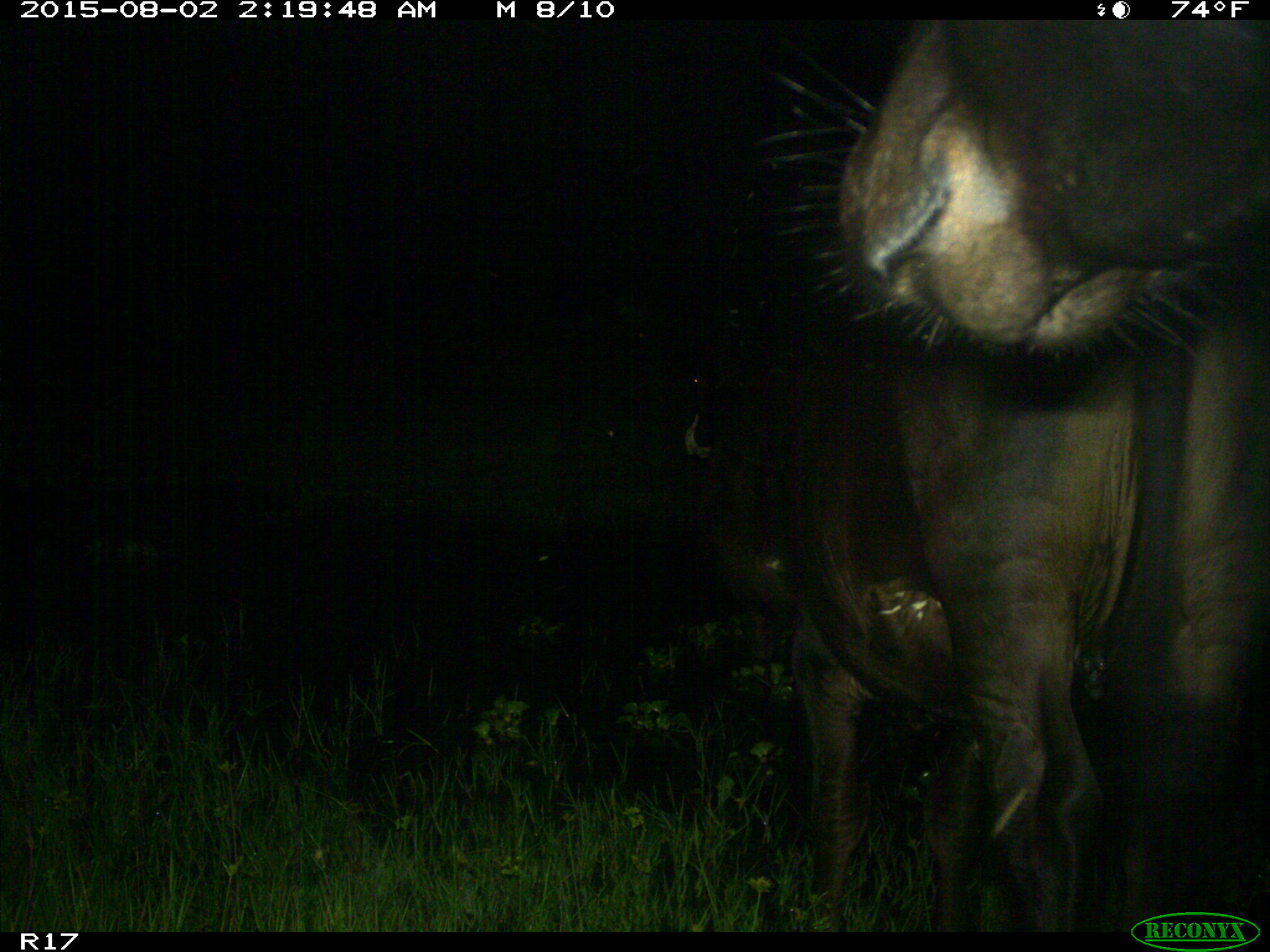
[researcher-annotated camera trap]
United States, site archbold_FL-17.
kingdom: Animalia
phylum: Chordata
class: Mammalia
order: Artiodactyla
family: Bovidae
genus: Bos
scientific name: Bos taurus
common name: domestic cow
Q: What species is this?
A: Bos taurus (domestic cow).